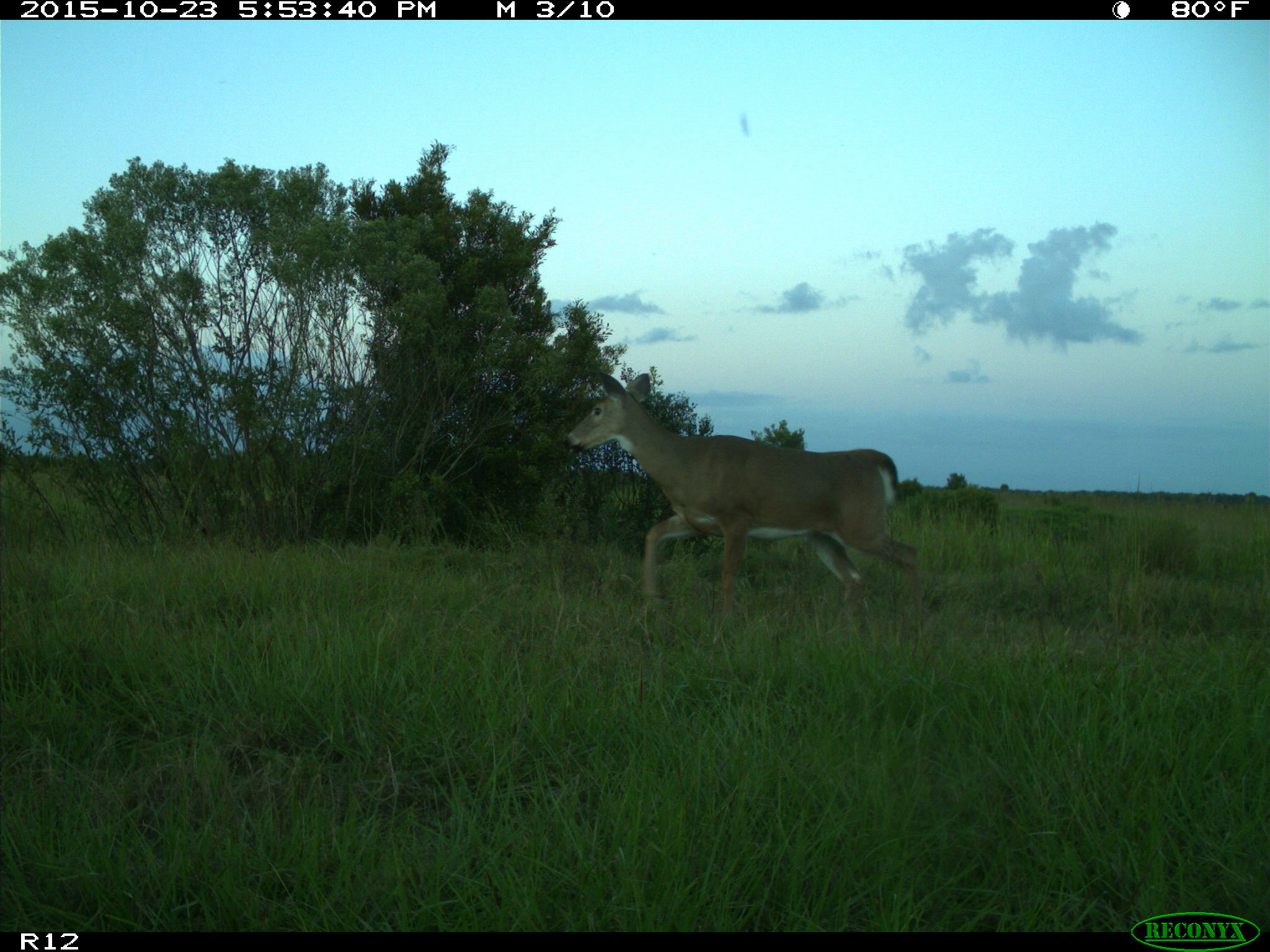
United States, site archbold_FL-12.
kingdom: Animalia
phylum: Chordata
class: Mammalia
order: Artiodactyla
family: Cervidae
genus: Odocoileus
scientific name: Odocoileus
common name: deer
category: unidentified deer